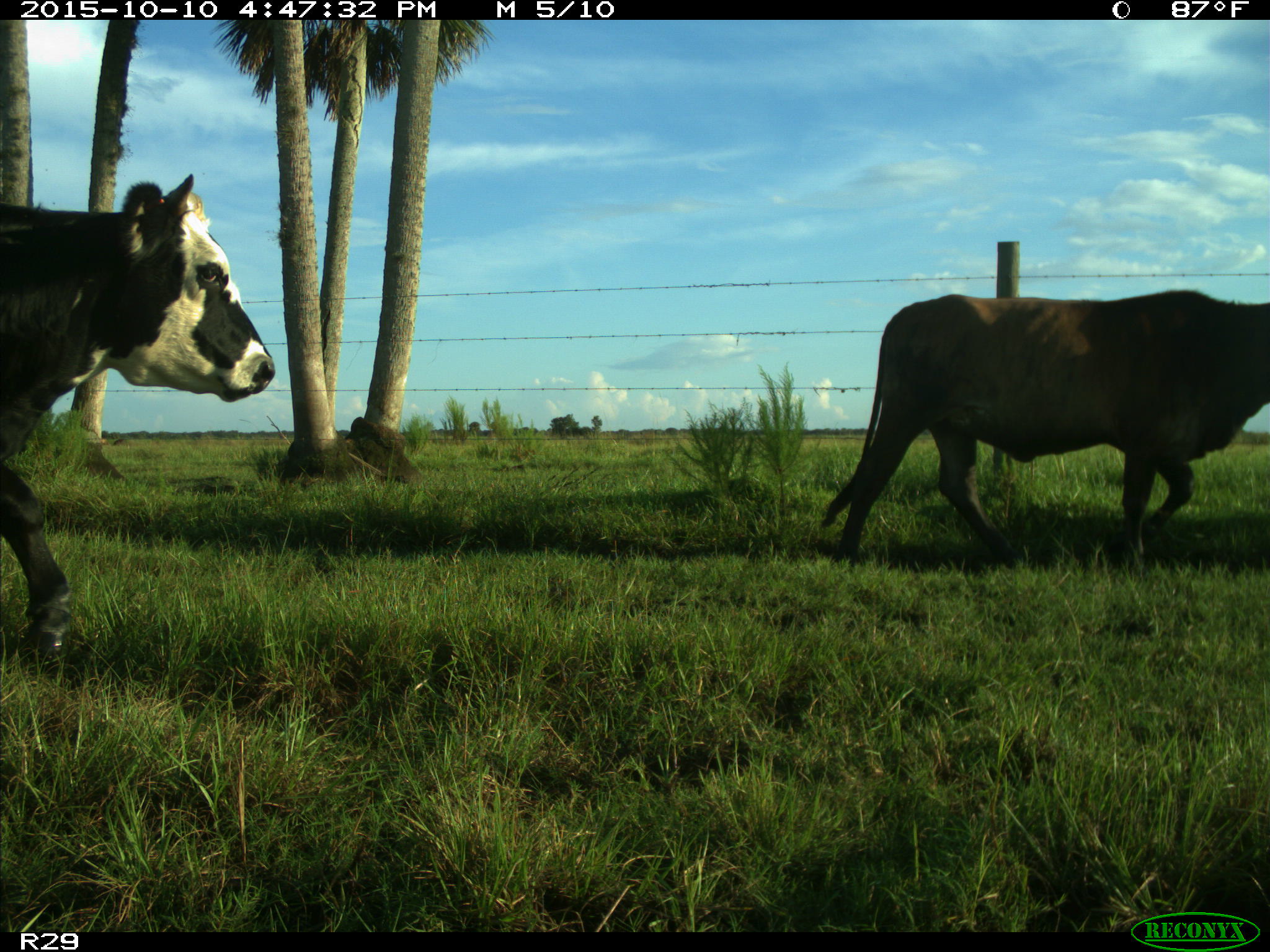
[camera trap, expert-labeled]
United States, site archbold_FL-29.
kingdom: Animalia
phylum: Chordata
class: Mammalia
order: Artiodactyla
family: Bovidae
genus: Bos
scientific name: Bos taurus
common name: domestic cow